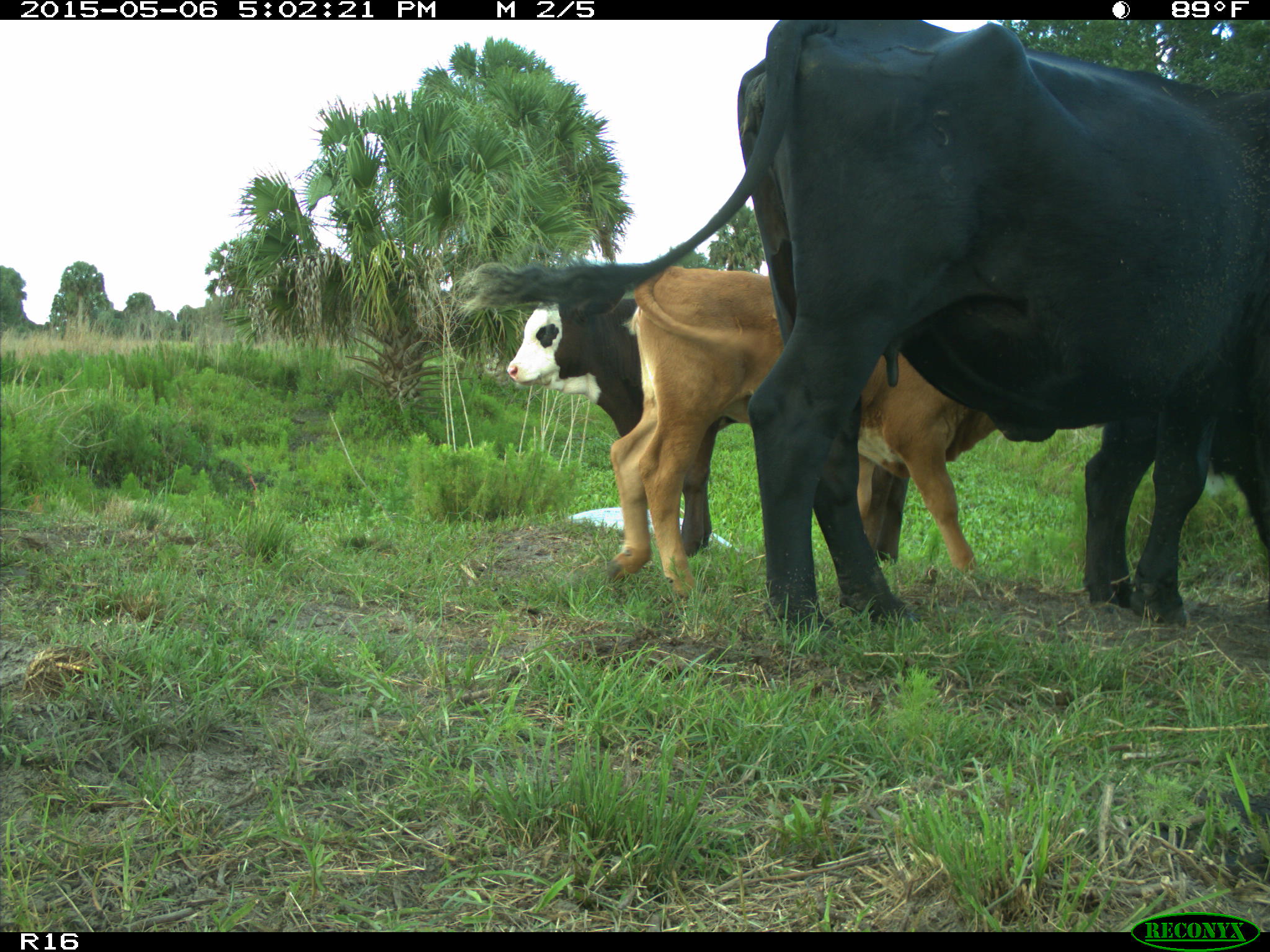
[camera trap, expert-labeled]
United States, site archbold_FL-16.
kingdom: Animalia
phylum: Chordata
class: Mammalia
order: Artiodactyla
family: Bovidae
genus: Bos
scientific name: Bos taurus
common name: domestic cow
Bos taurus (domestic cow).